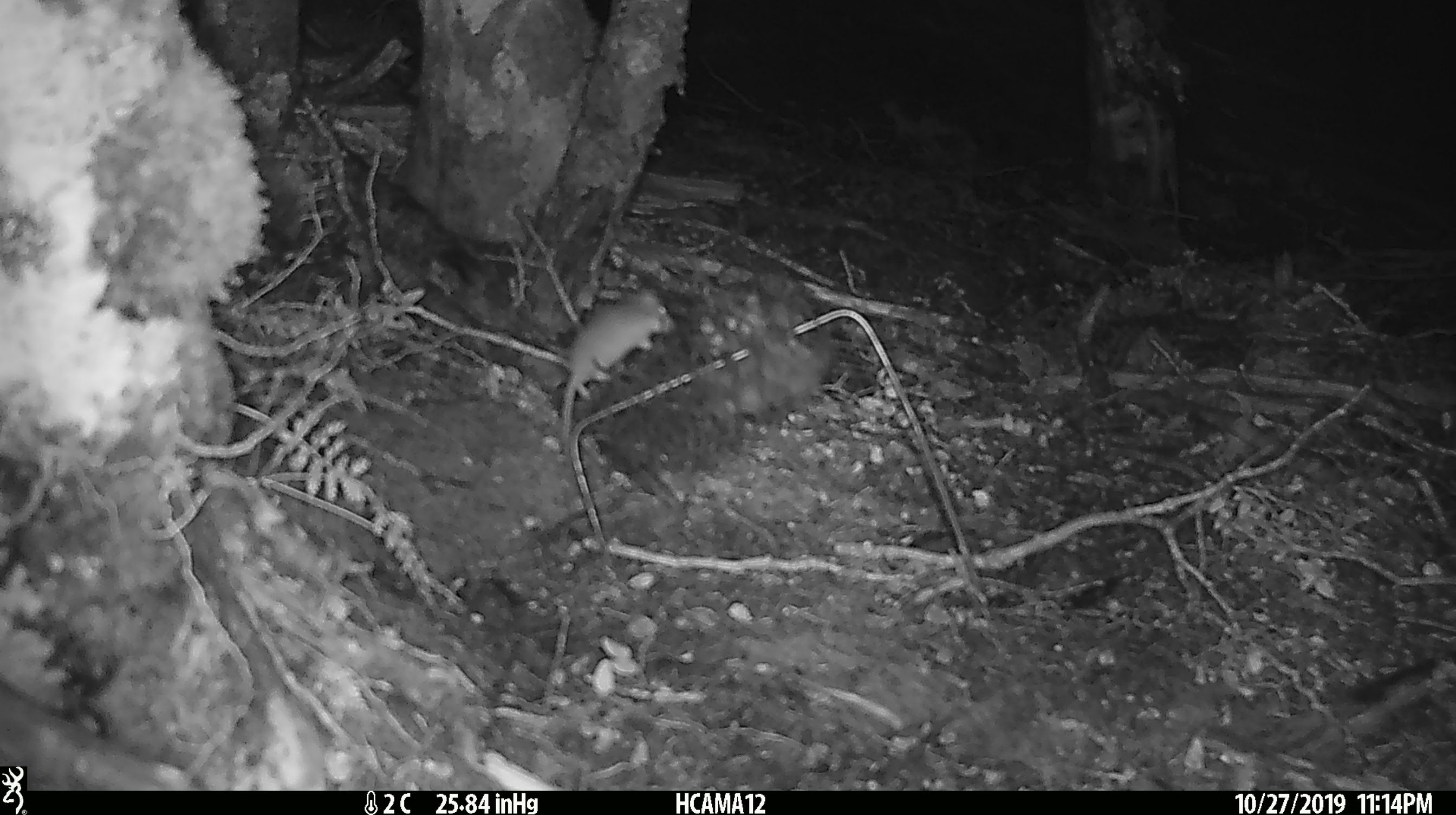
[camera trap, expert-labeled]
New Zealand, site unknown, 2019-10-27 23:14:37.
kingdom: Animalia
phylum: Chordata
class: Mammalia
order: Rodentia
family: Muridae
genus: Mus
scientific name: Mus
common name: mouse